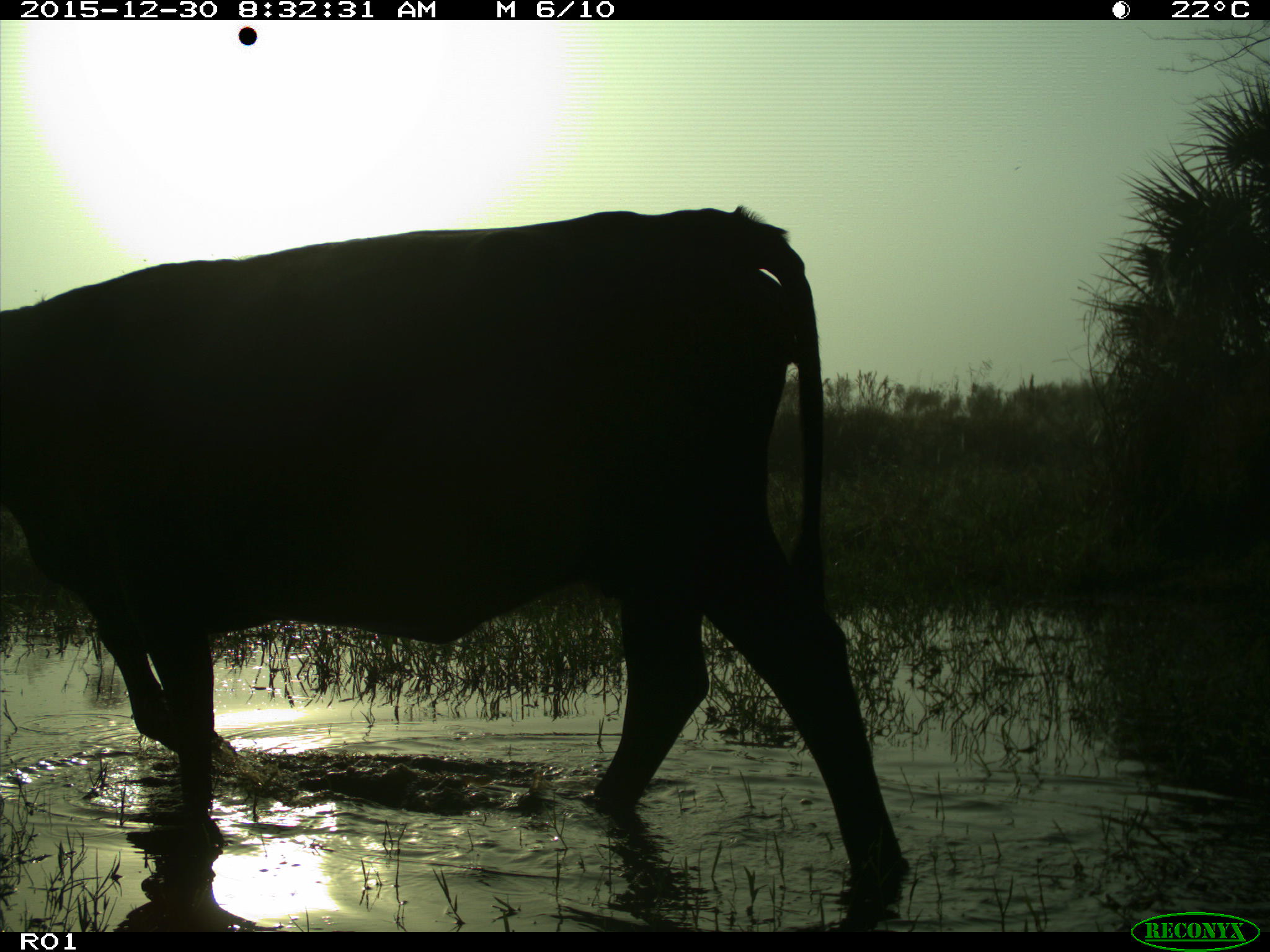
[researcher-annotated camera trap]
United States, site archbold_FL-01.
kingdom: Animalia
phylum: Chordata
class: Mammalia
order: Artiodactyla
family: Bovidae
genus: Bos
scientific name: Bos taurus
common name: domestic cow